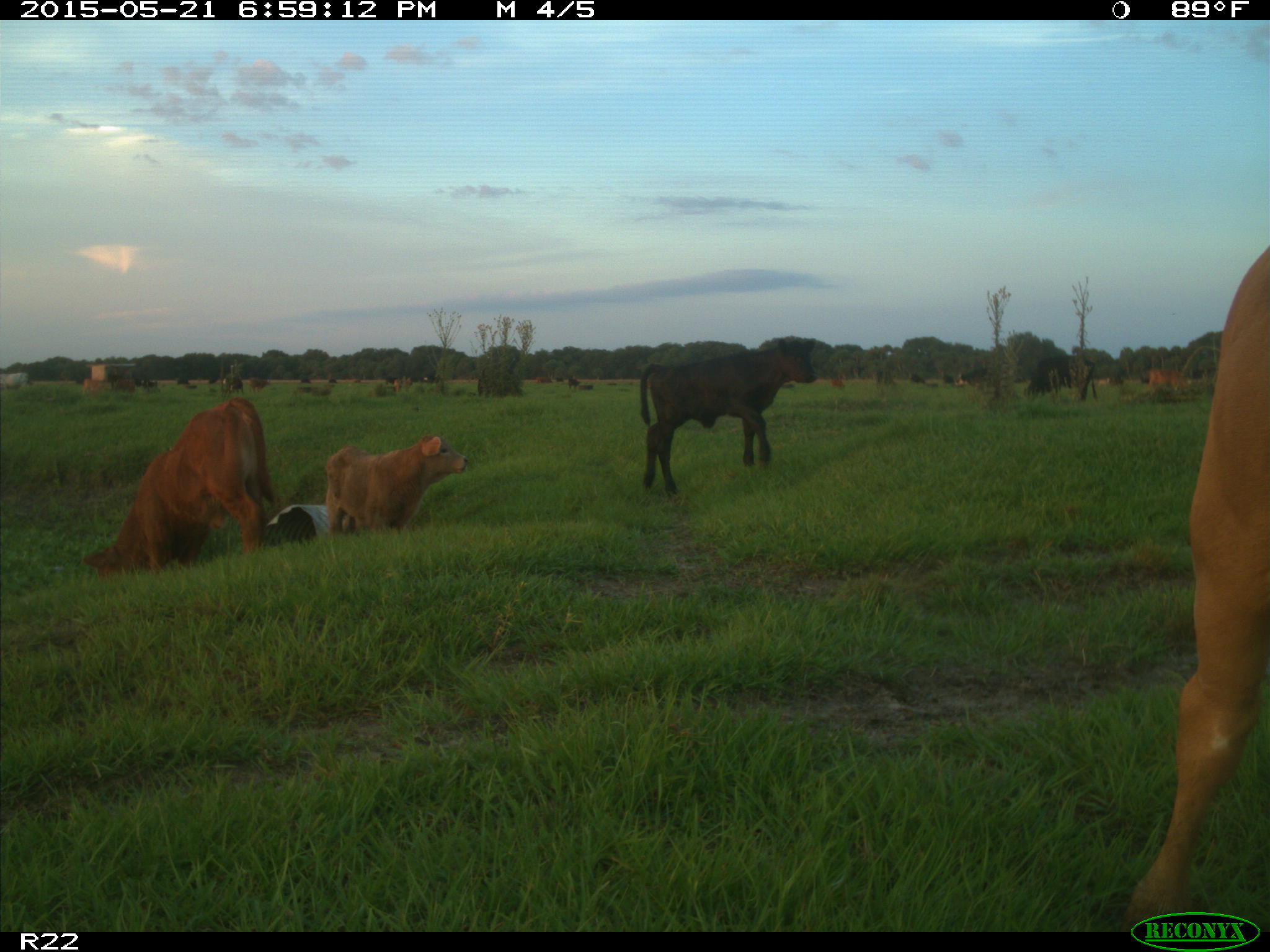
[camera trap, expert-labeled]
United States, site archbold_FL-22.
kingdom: Animalia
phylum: Chordata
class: Mammalia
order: Artiodactyla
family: Bovidae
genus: Bos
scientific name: Bos taurus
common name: domestic cow